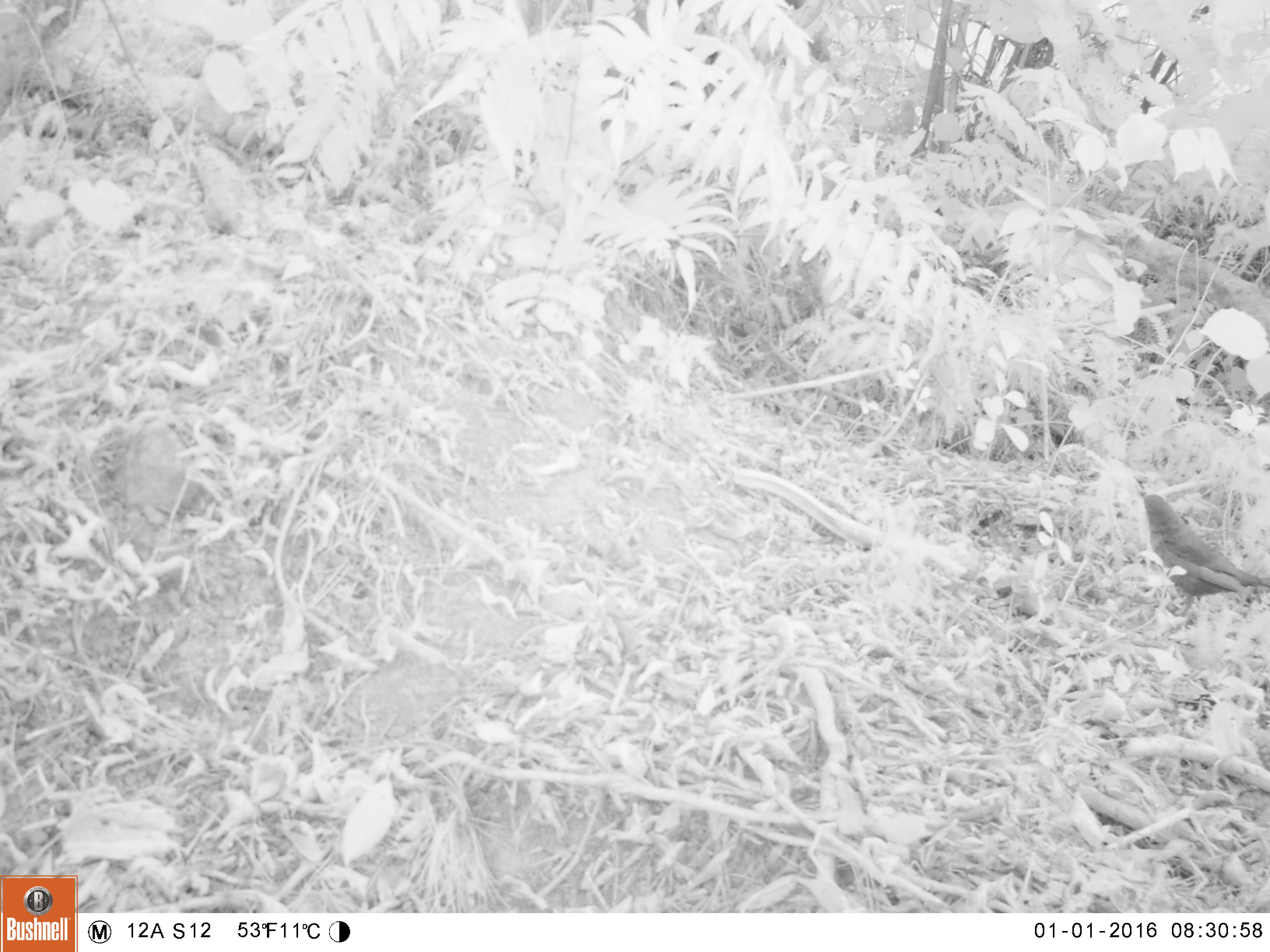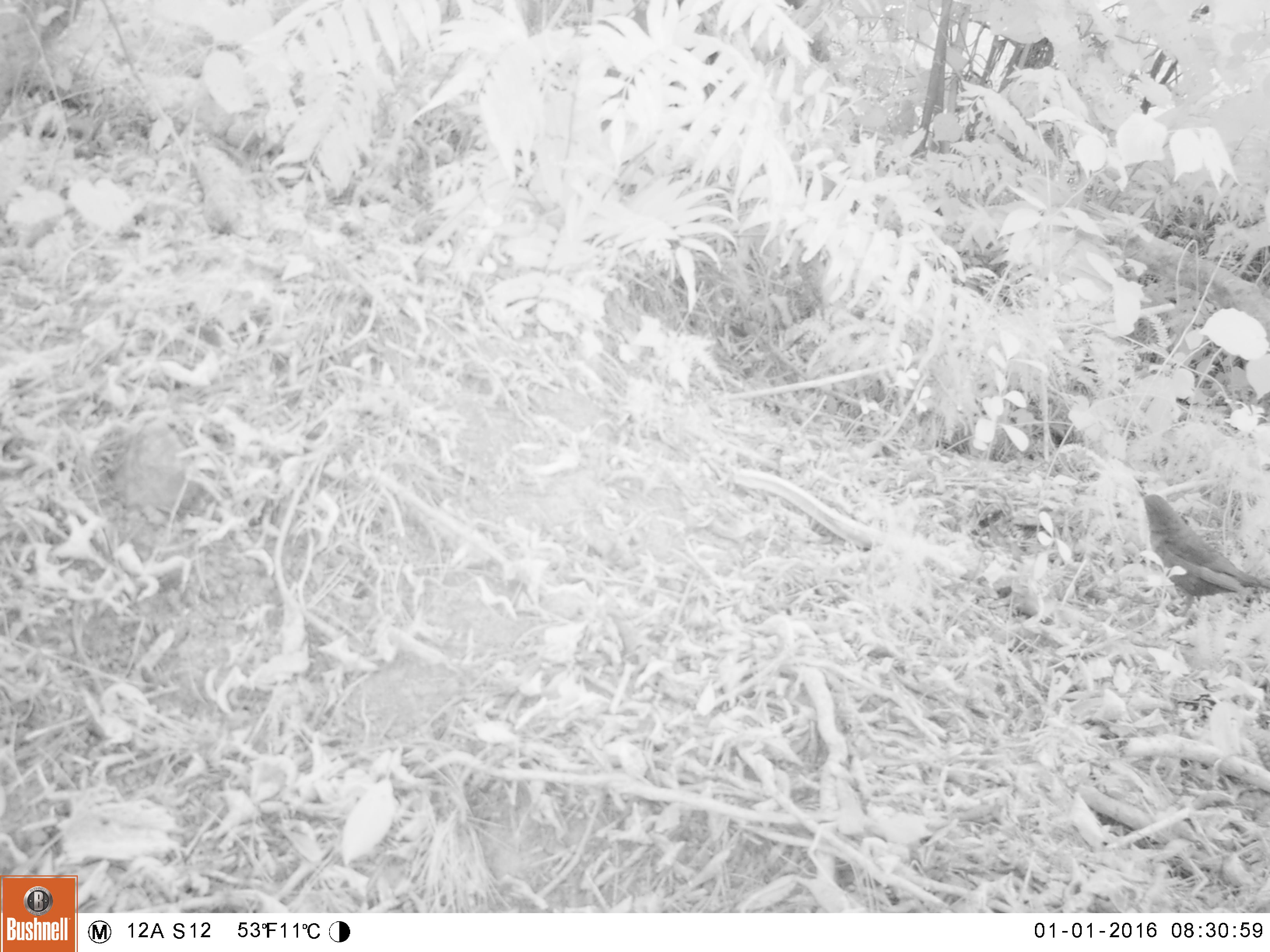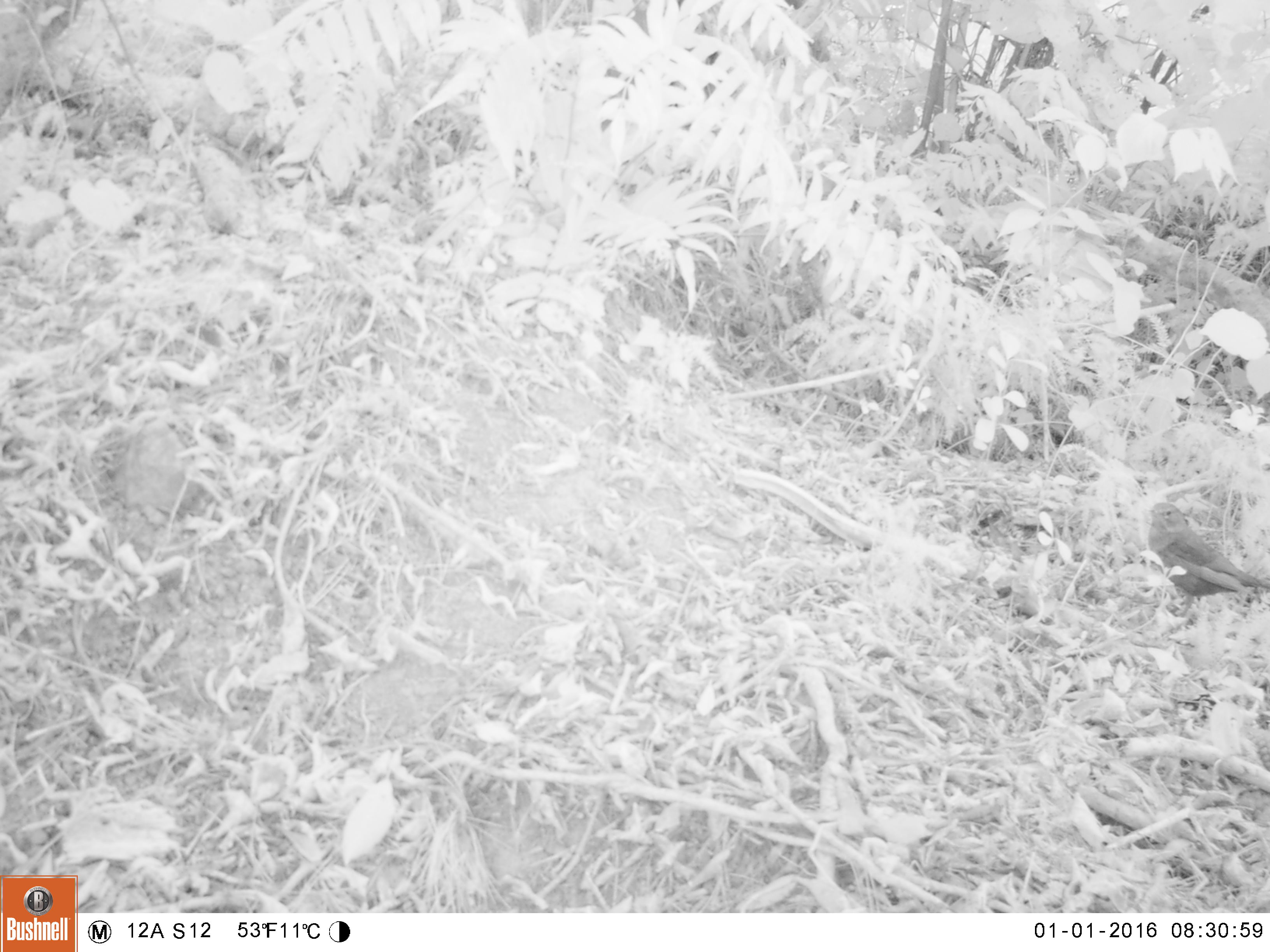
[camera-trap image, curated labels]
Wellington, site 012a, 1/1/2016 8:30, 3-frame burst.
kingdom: Animalia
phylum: Chordata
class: Aves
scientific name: Aves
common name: bird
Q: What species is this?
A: Bird (Aves).